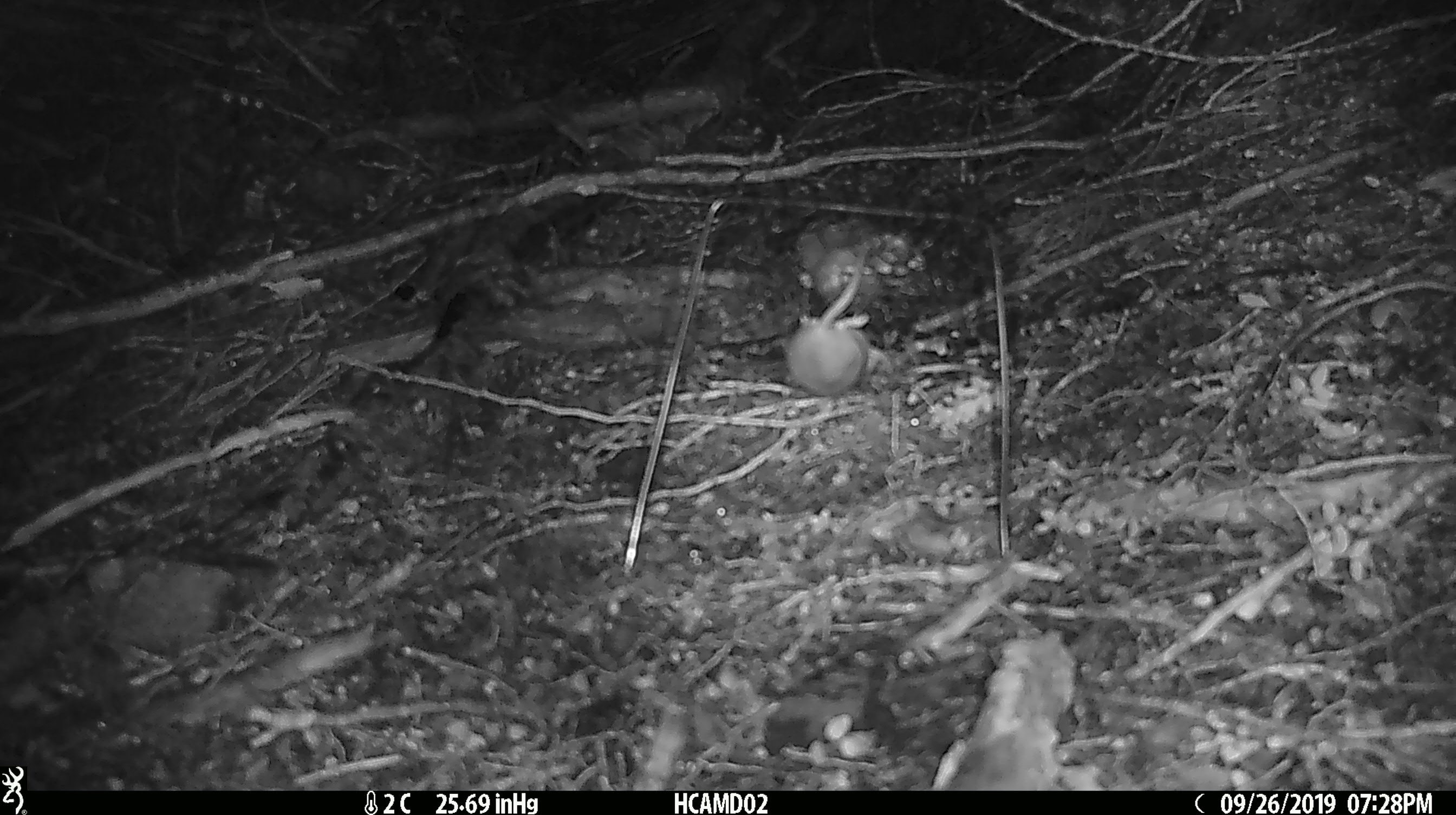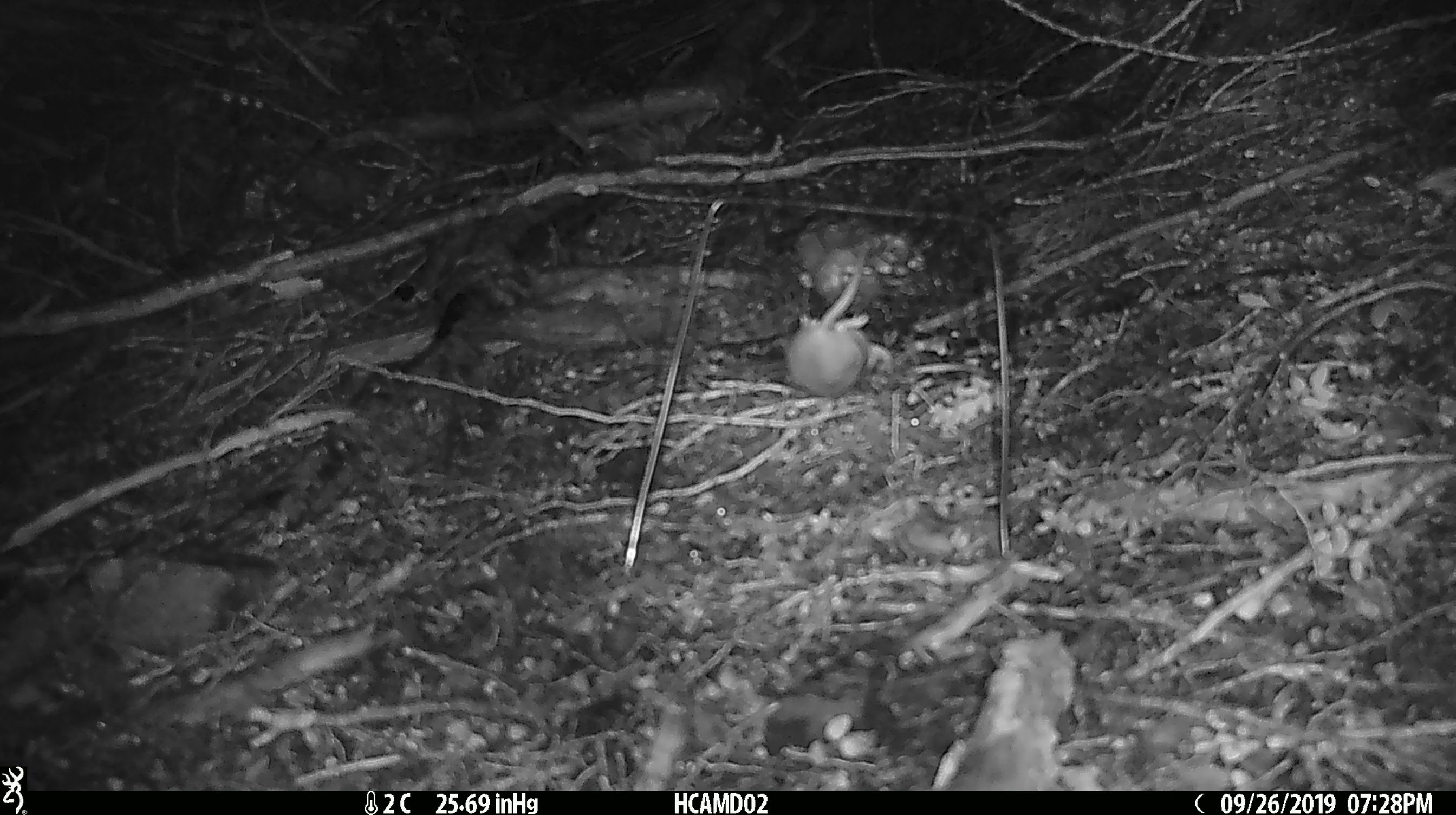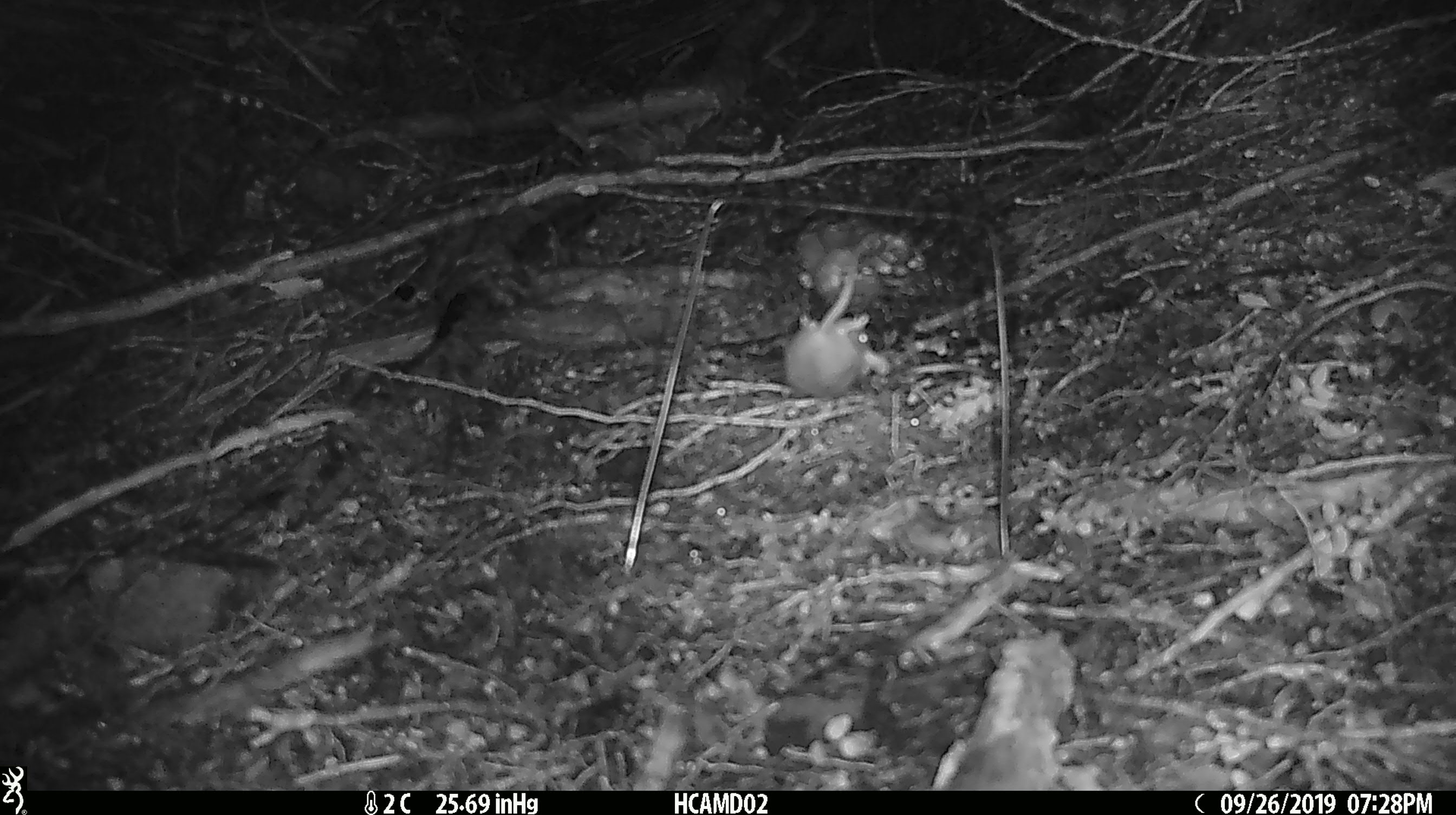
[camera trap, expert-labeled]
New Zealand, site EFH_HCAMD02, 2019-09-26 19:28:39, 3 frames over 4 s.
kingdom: Animalia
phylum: Chordata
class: Mammalia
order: Rodentia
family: Muridae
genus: Mus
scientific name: Mus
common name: mouse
Mouse (Mus).